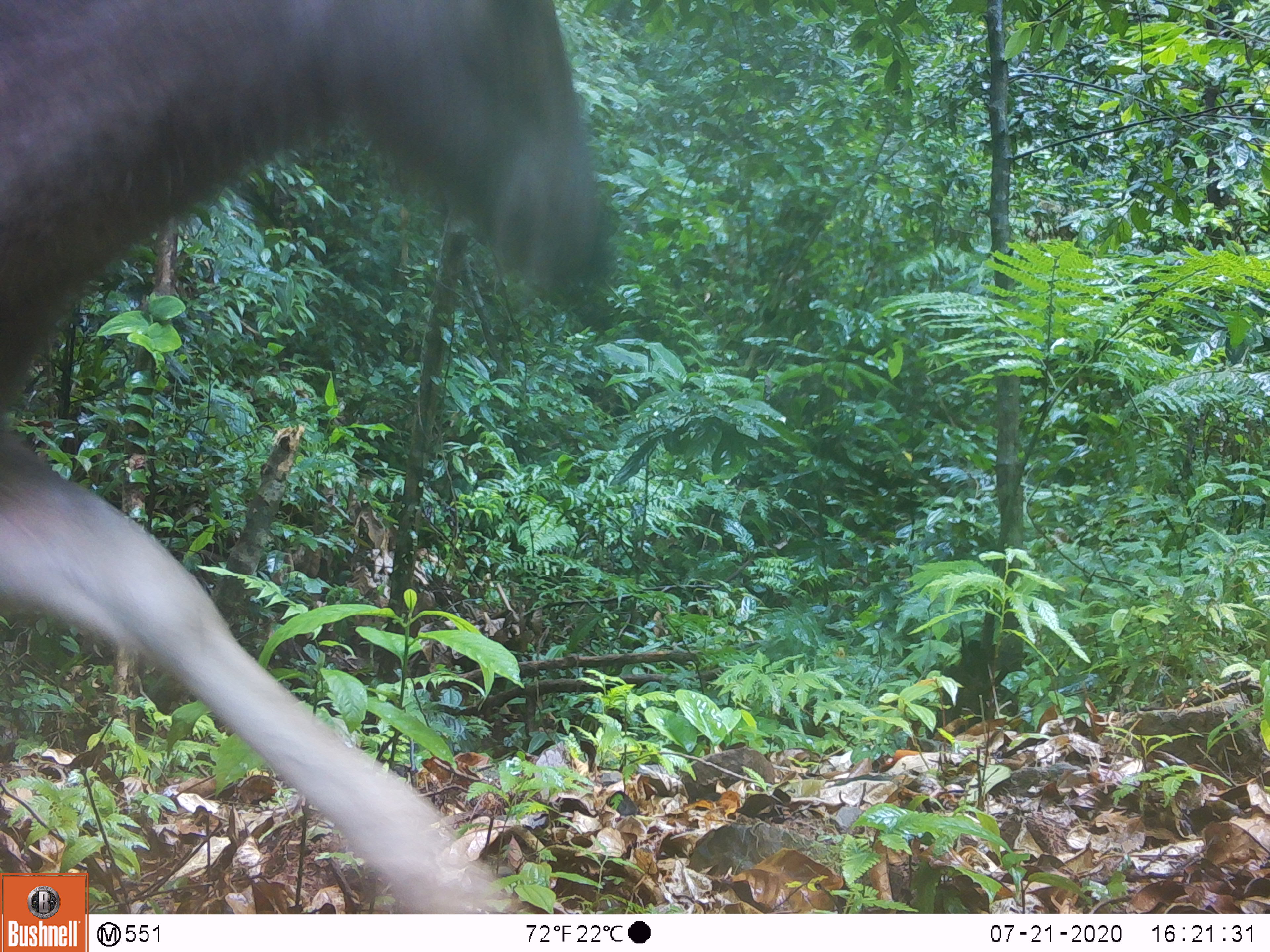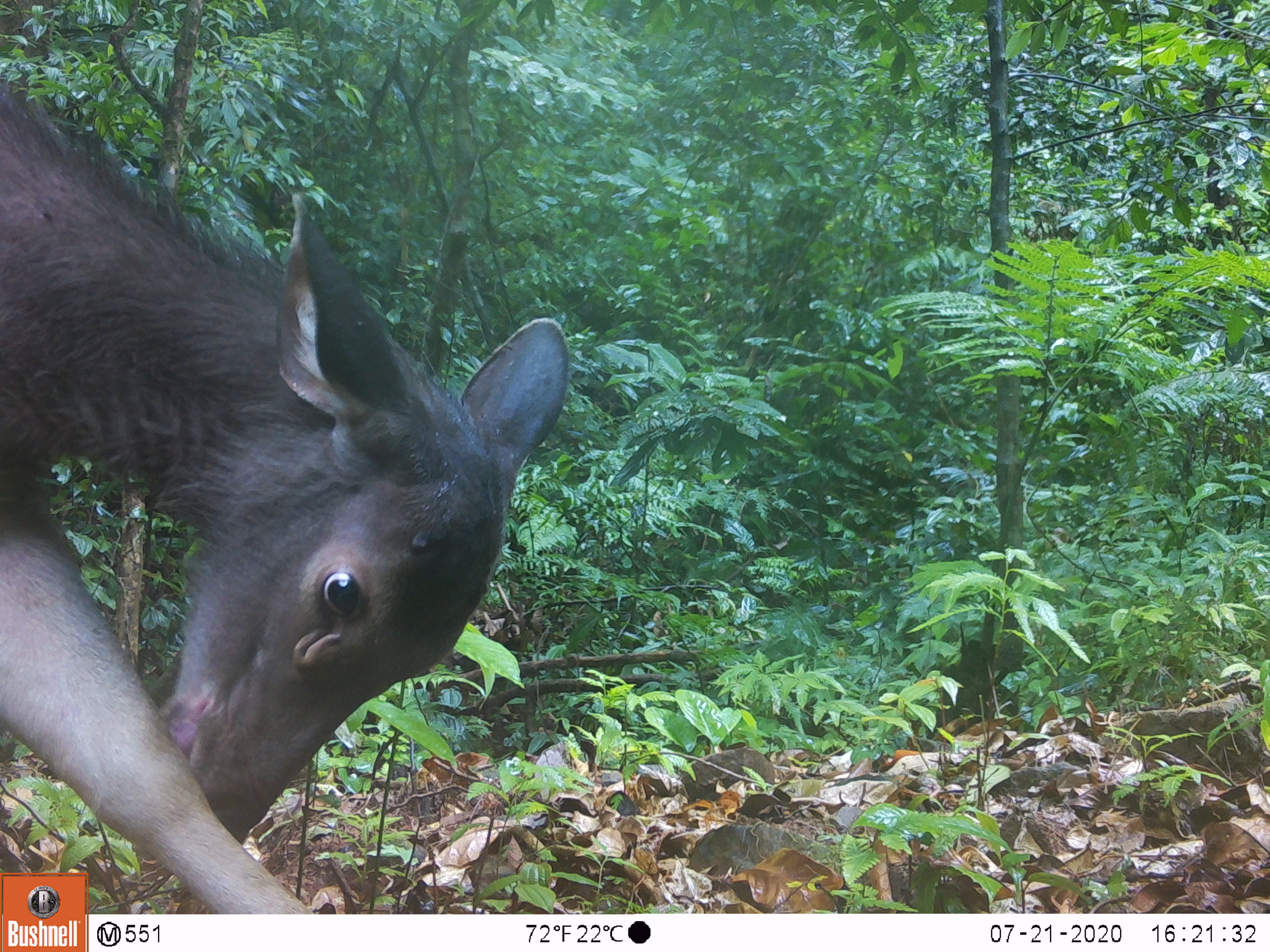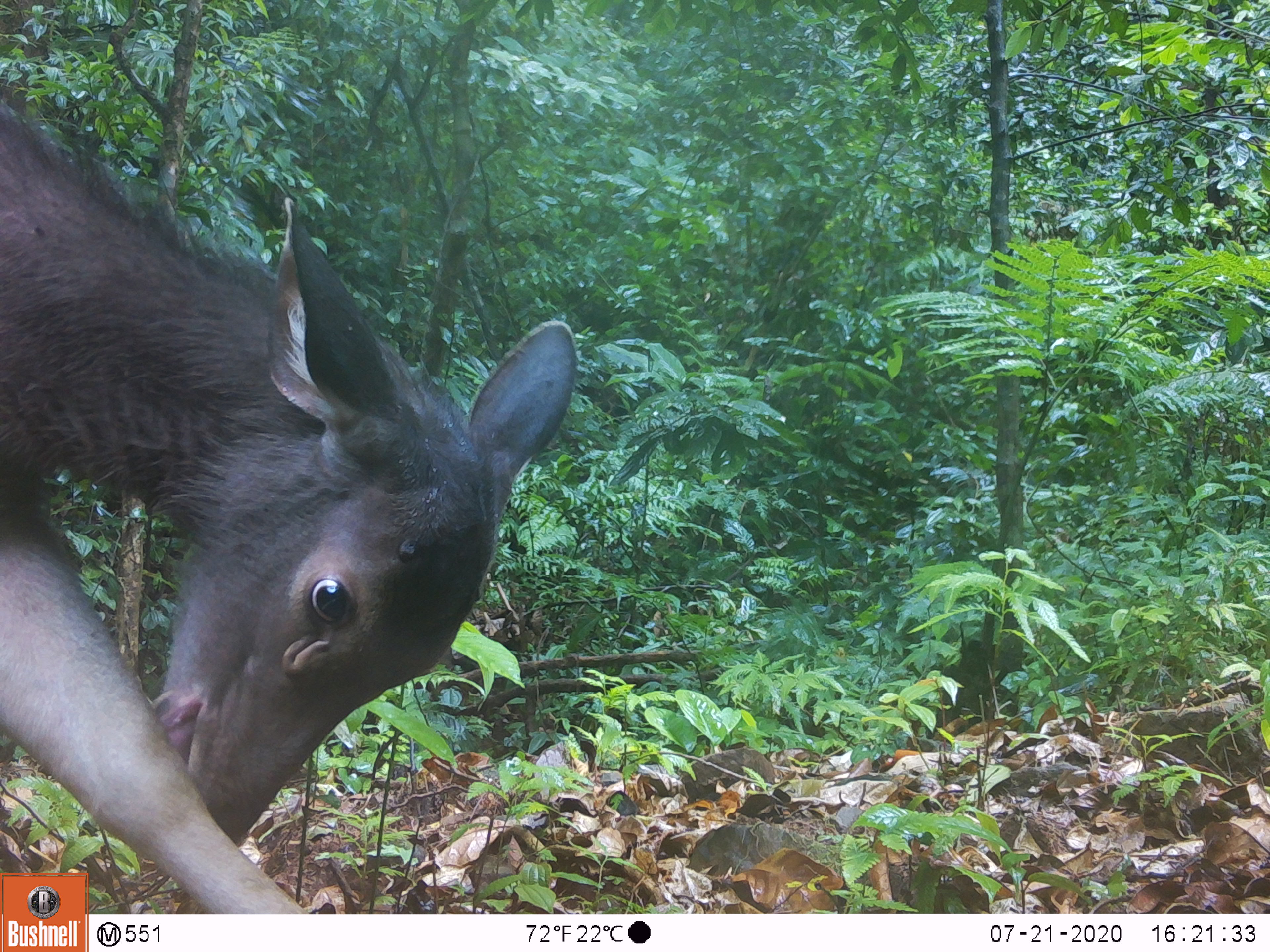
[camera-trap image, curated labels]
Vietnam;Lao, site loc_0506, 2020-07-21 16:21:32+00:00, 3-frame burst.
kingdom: Animalia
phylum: Chordata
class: Mammalia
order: Artiodactyla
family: Cervidae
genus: Rusa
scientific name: Rusa unicolor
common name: sambar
Sambar (Rusa unicolor). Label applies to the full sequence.